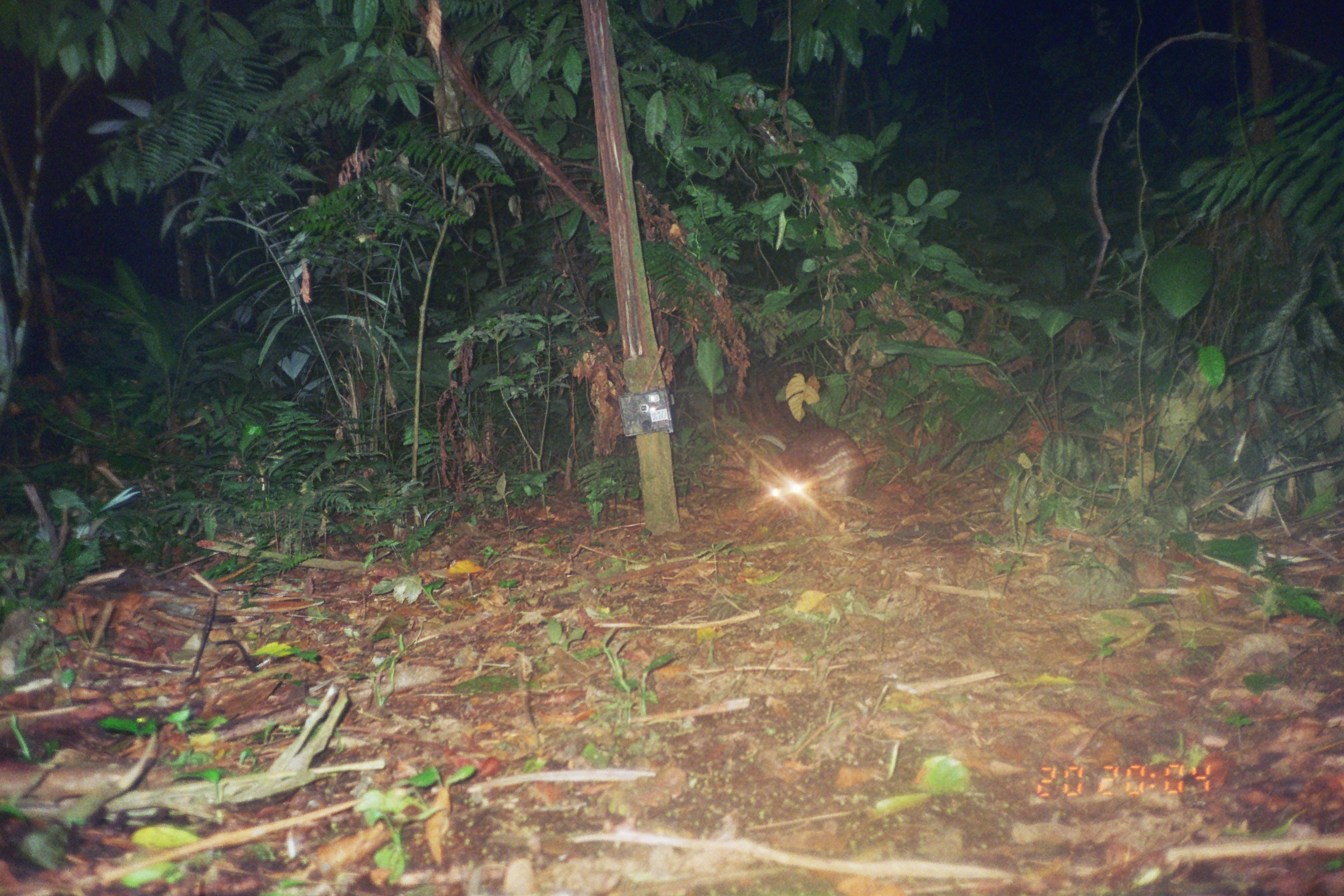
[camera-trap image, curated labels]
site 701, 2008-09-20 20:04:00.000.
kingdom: Animalia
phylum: Chordata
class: Mammalia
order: Rodentia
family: Cuniculidae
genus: Cuniculus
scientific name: Cuniculus paca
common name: spotted paca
Cuniculus paca (spotted paca).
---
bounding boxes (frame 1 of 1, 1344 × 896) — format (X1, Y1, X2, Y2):
cuniculus paca: (767, 426, 867, 517)